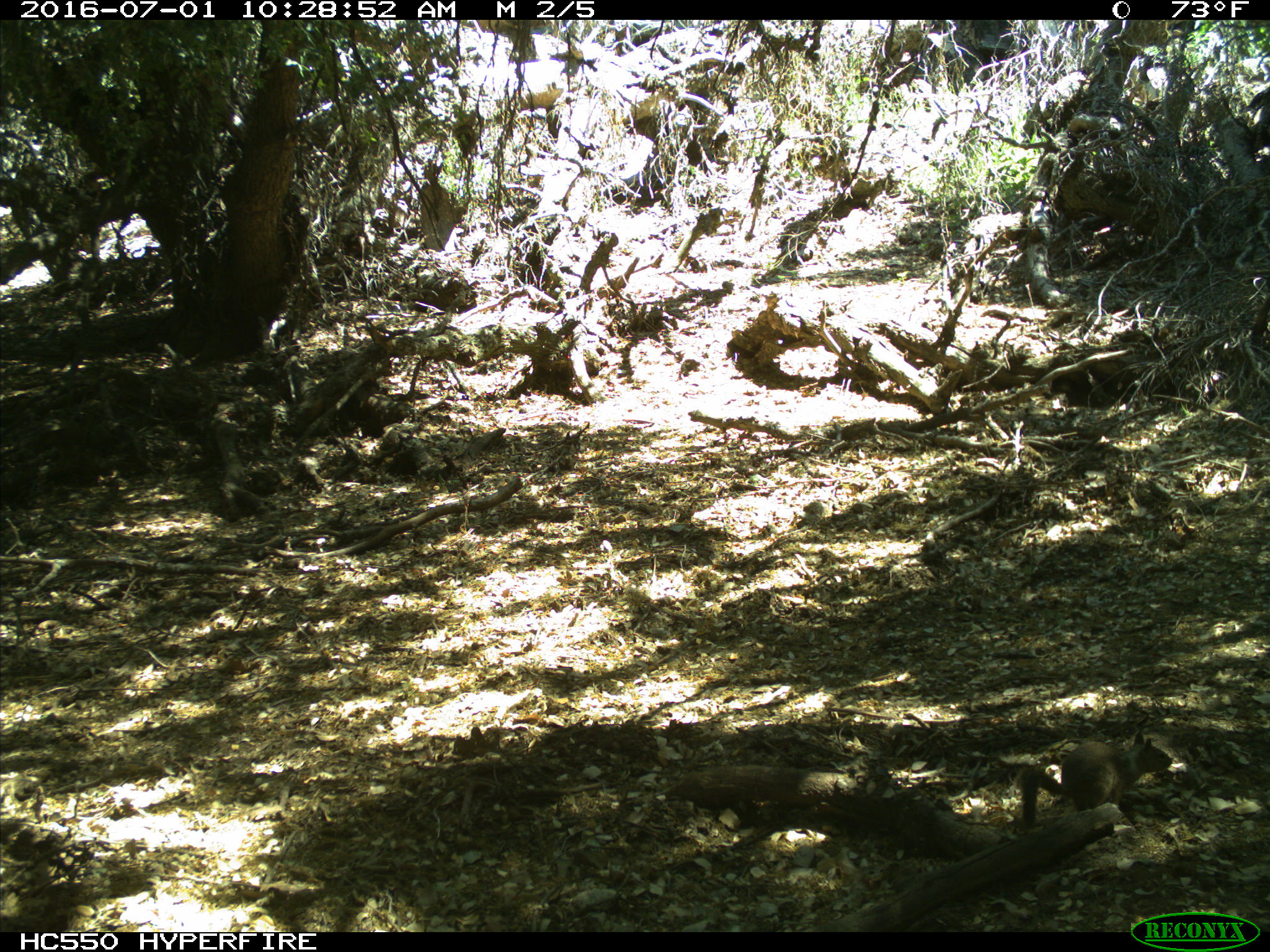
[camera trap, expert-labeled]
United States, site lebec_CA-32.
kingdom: Animalia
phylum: Chordata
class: Mammalia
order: Rodentia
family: Sciuridae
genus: Otospermophilus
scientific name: Otospermophilus beecheyi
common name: california ground squirrel